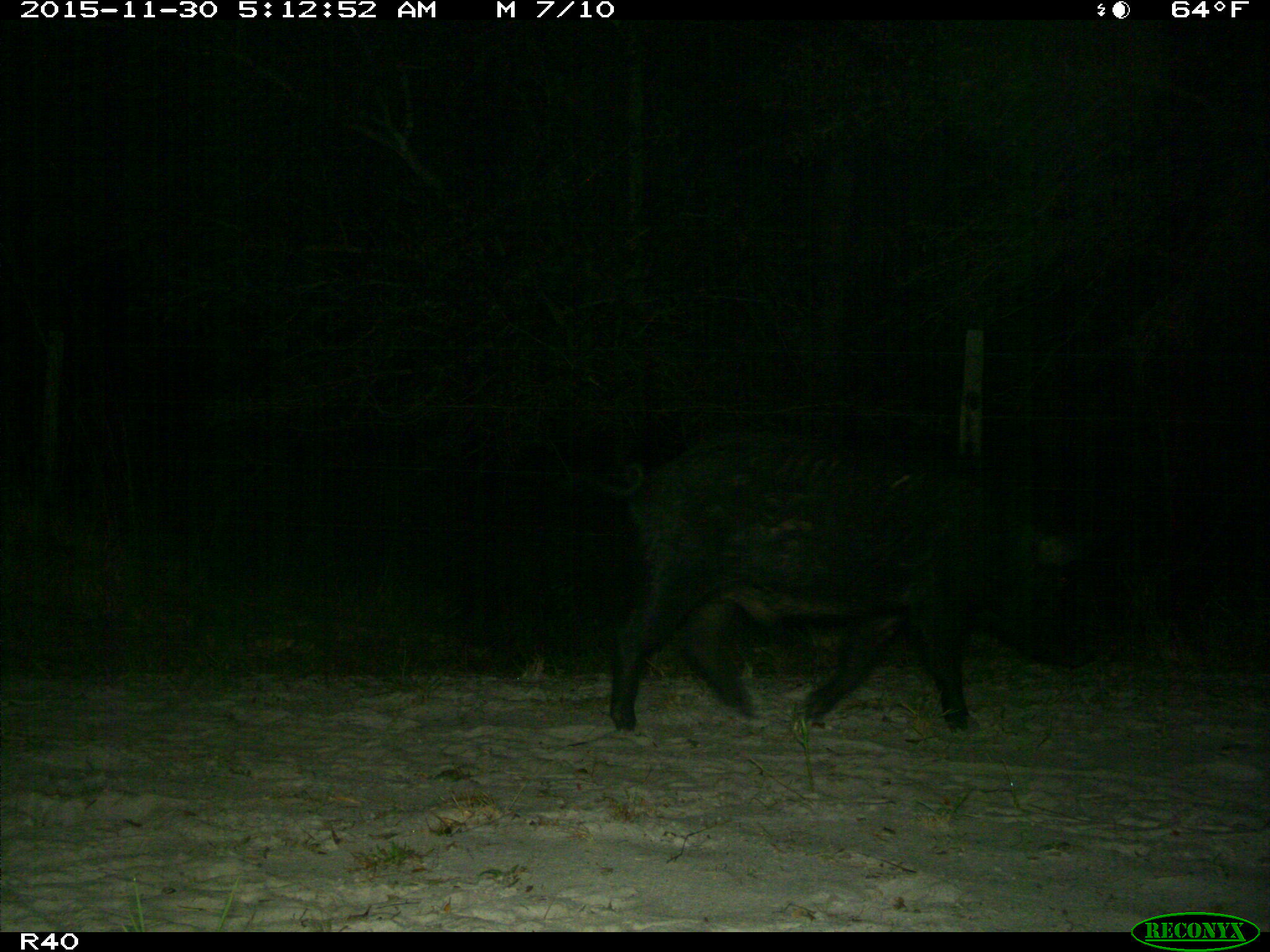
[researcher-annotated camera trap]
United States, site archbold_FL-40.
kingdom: Animalia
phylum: Chordata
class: Mammalia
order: Artiodactyla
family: Suidae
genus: Sus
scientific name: Sus scrofa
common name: wild boar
Sus scrofa (wild boar).